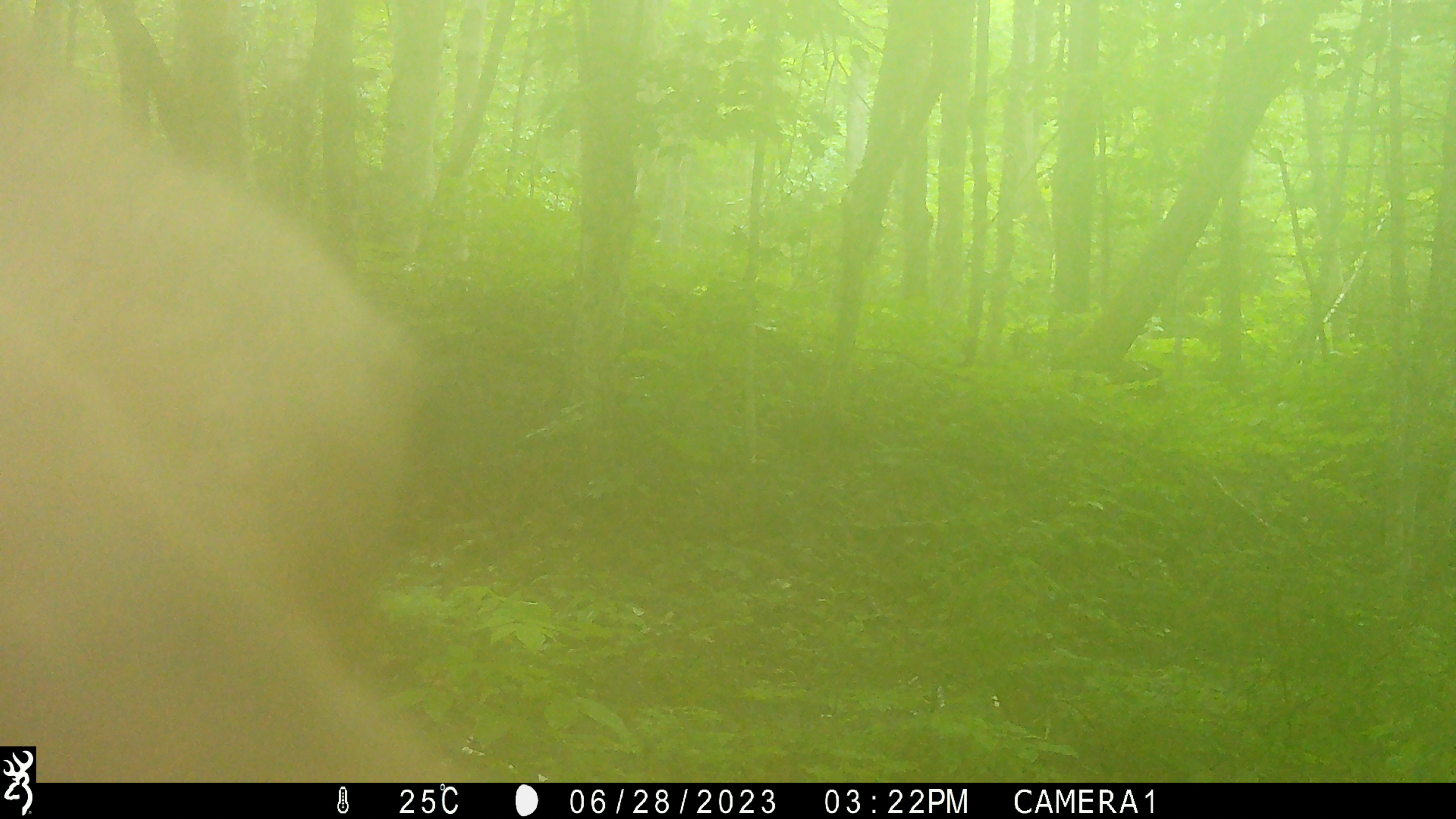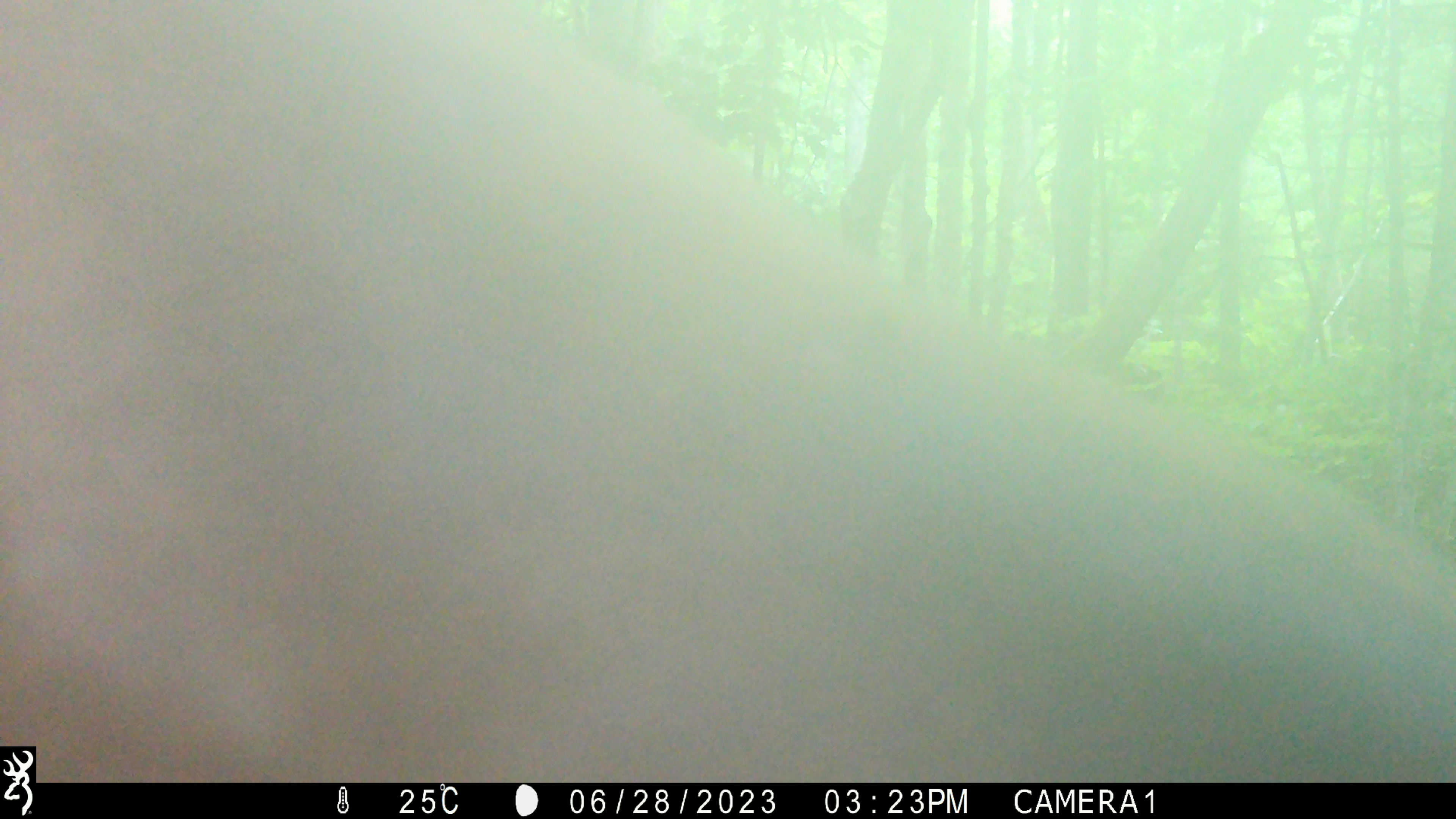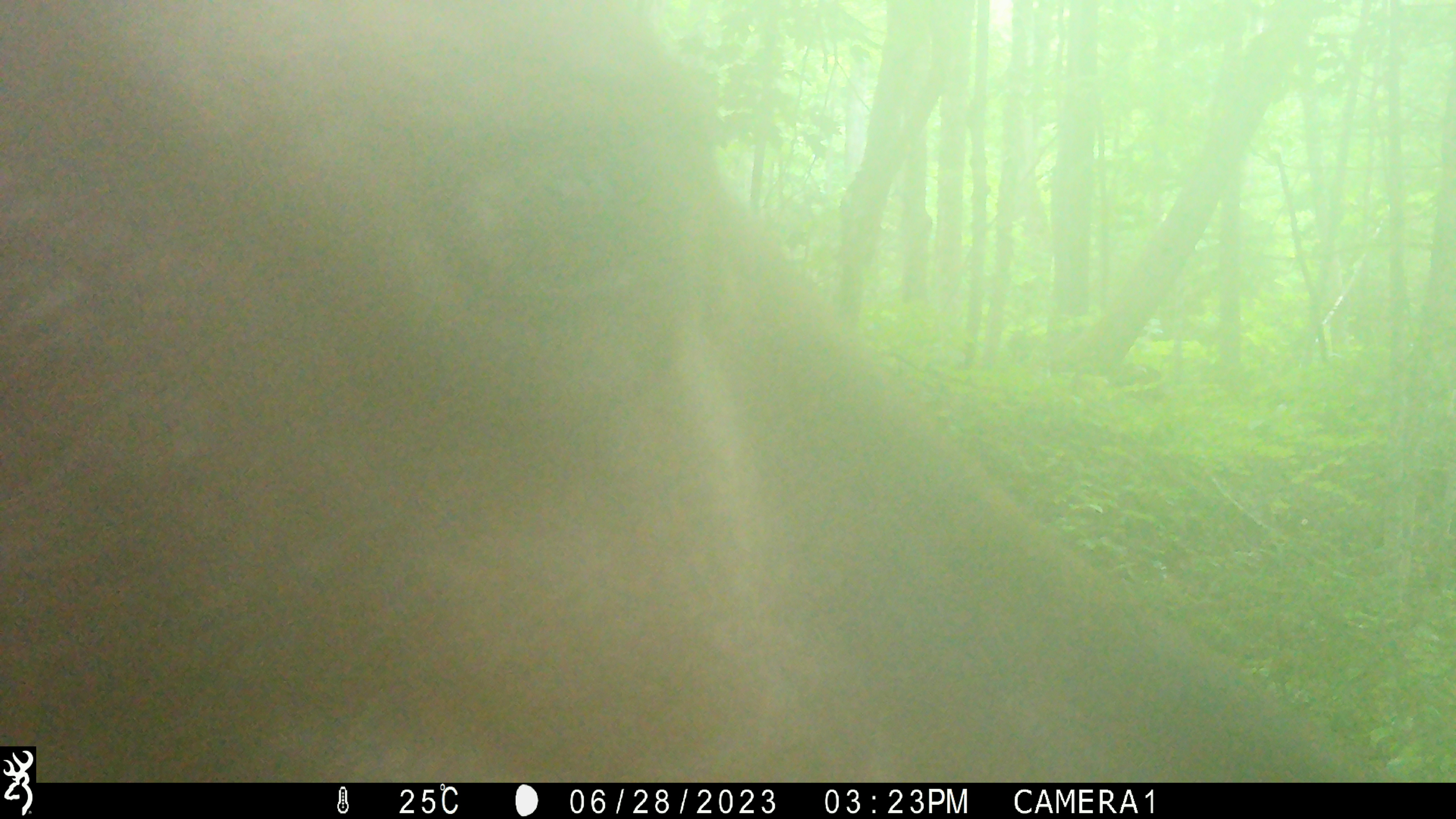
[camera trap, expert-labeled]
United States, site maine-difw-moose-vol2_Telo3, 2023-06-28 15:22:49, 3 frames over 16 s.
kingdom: Animalia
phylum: Chordata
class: Mammalia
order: Artiodactyla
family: Cervidae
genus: Alces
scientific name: Alces alces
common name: moose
Moose (Alces alces).